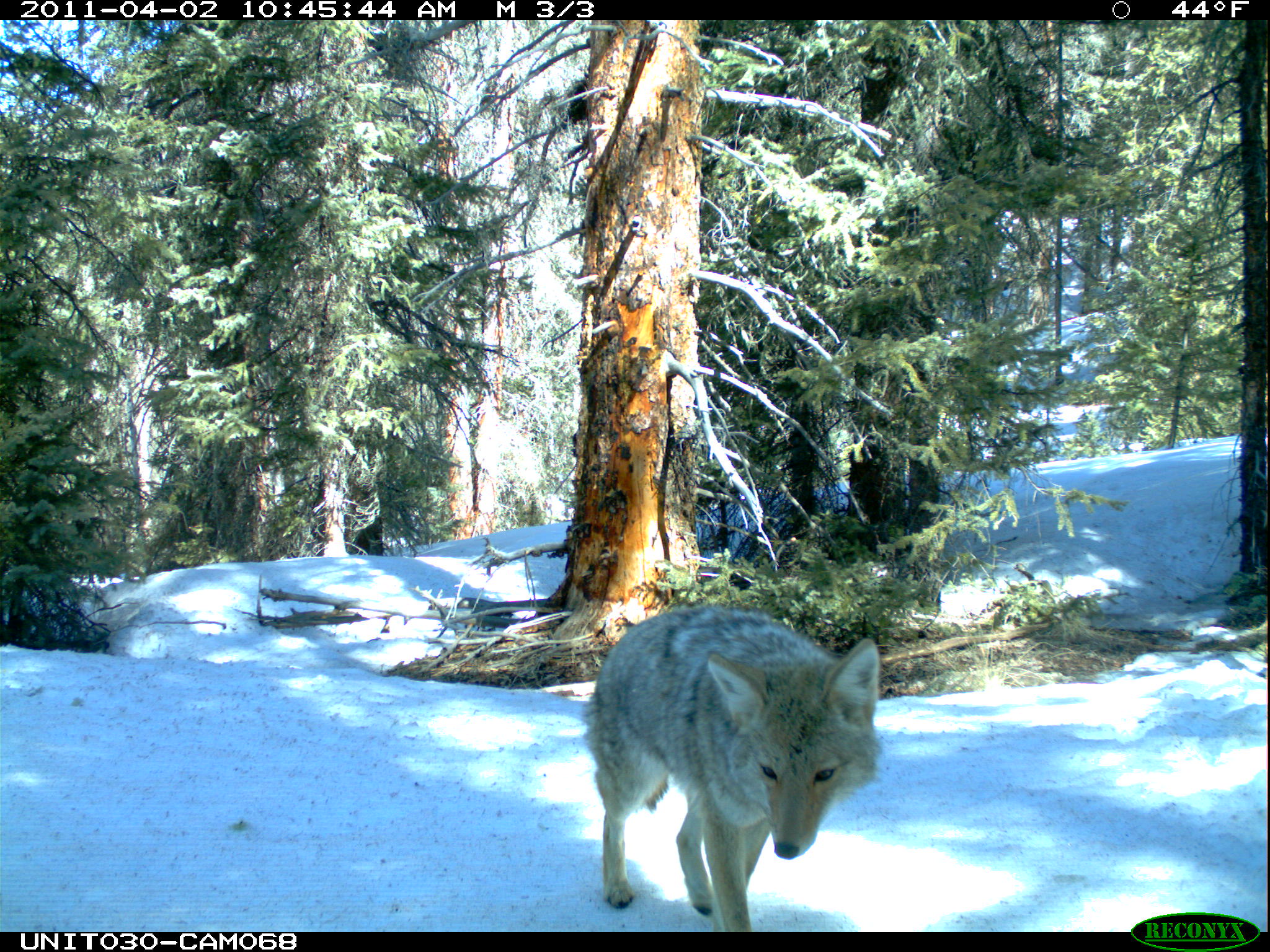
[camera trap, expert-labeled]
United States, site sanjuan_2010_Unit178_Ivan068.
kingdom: Animalia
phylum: Chordata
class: Mammalia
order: Carnivora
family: Canidae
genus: Canis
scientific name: Canis latrans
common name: coyote